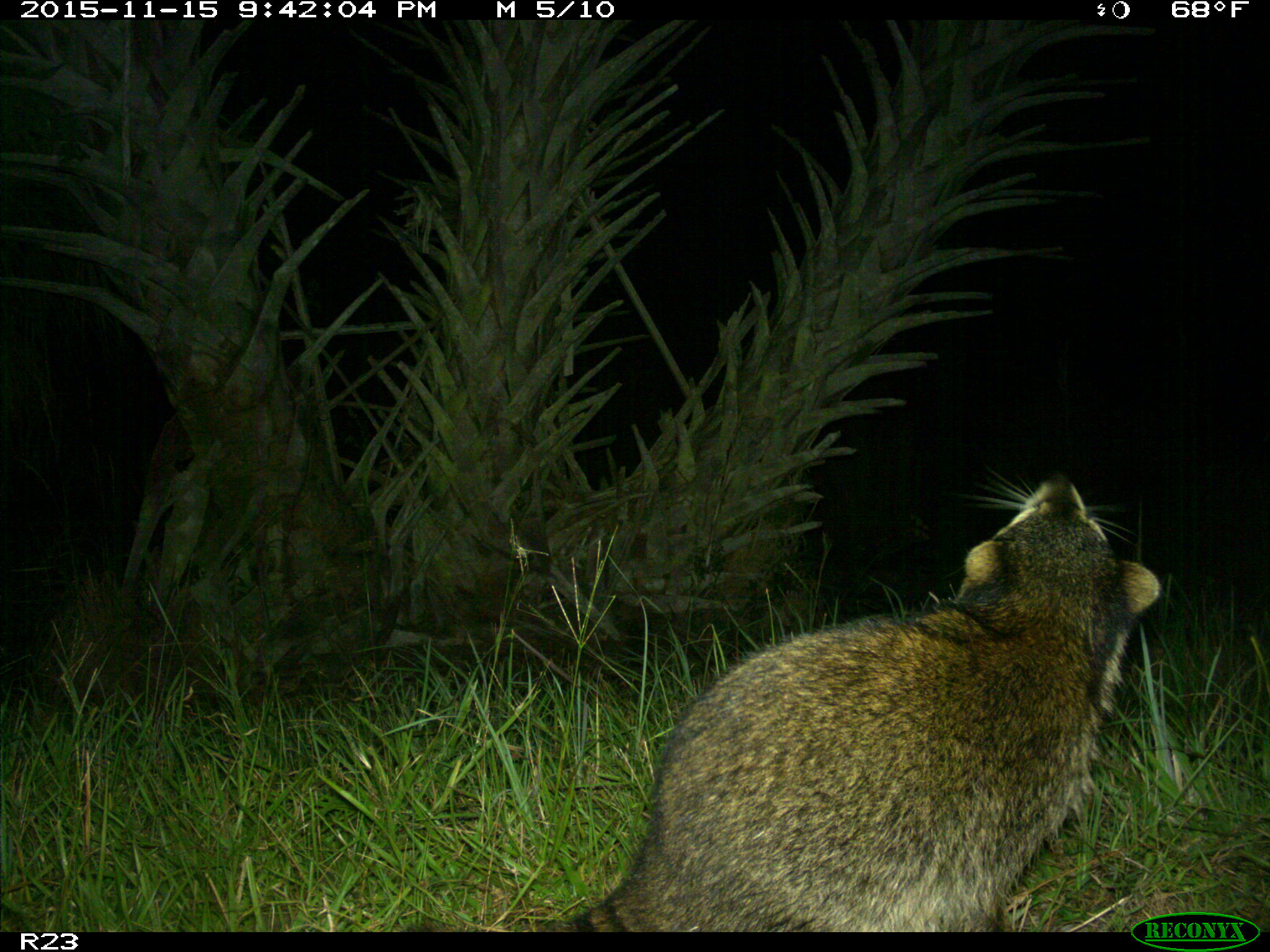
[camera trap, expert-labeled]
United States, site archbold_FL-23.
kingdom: Animalia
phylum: Chordata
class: Mammalia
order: Carnivora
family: Procyonidae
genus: Procyon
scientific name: Procyon lotor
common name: common raccoon